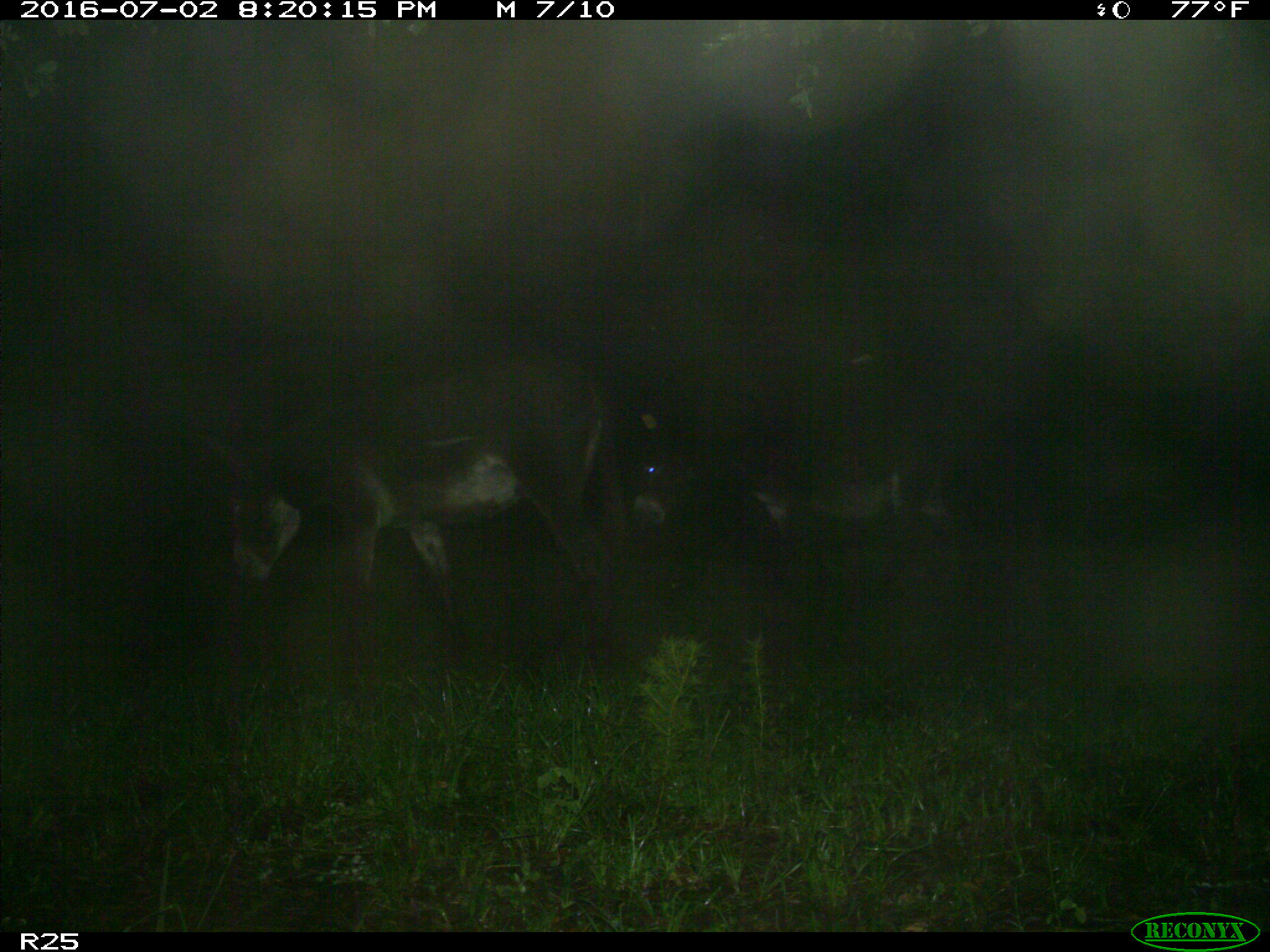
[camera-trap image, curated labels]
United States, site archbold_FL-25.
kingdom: Animalia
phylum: Chordata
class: Mammalia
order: Artiodactyla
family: Bovidae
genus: Bos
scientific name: Bos taurus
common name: domestic cow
Bos taurus (domestic cow).